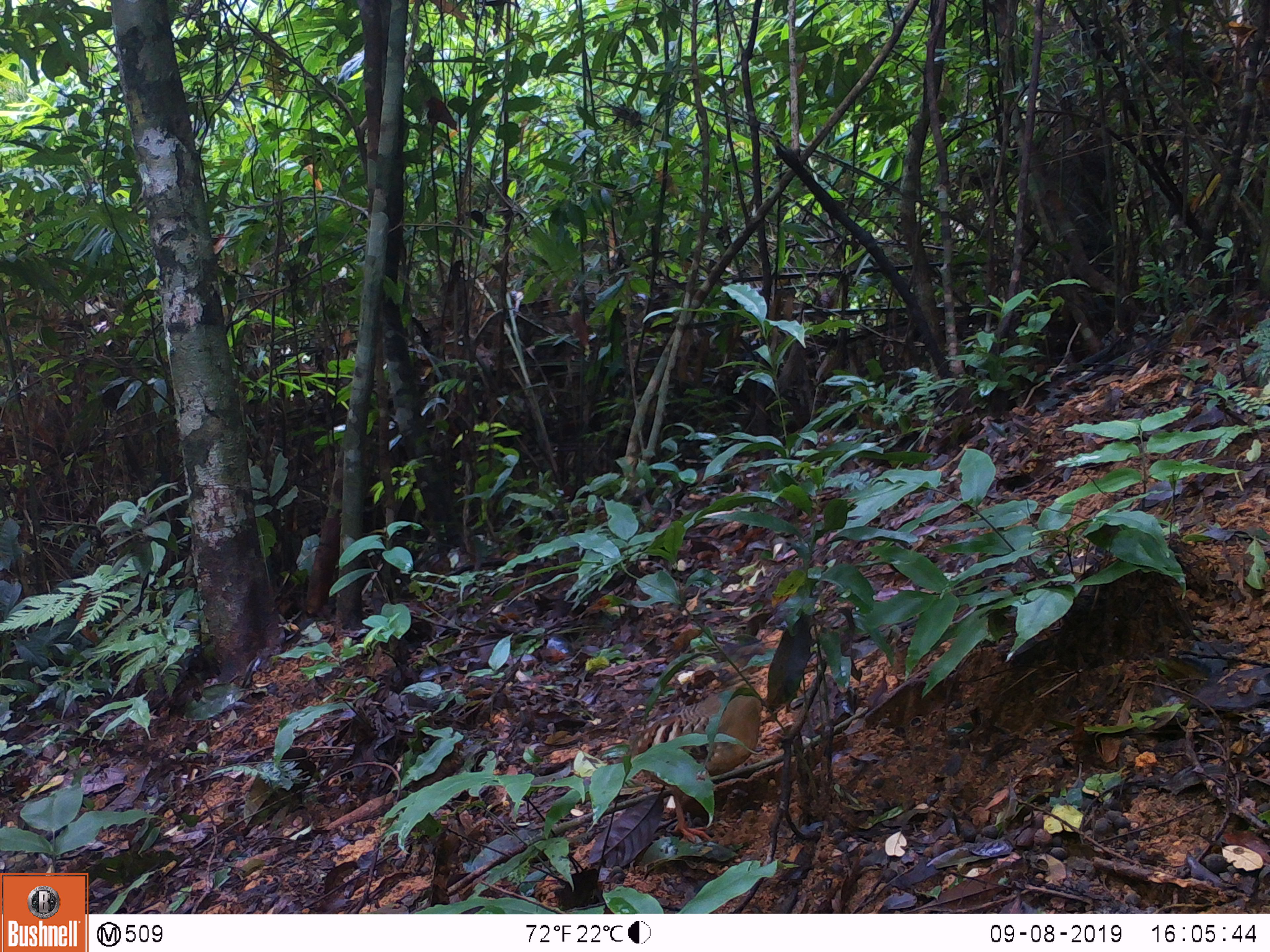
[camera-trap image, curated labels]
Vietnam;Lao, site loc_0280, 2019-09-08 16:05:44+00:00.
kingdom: Animalia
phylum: Chordata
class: Aves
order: Galliformes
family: Phasianidae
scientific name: Phasianidae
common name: partridge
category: unidentified partridge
Unidentified partridge (partridge) (Phasianidae). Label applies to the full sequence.